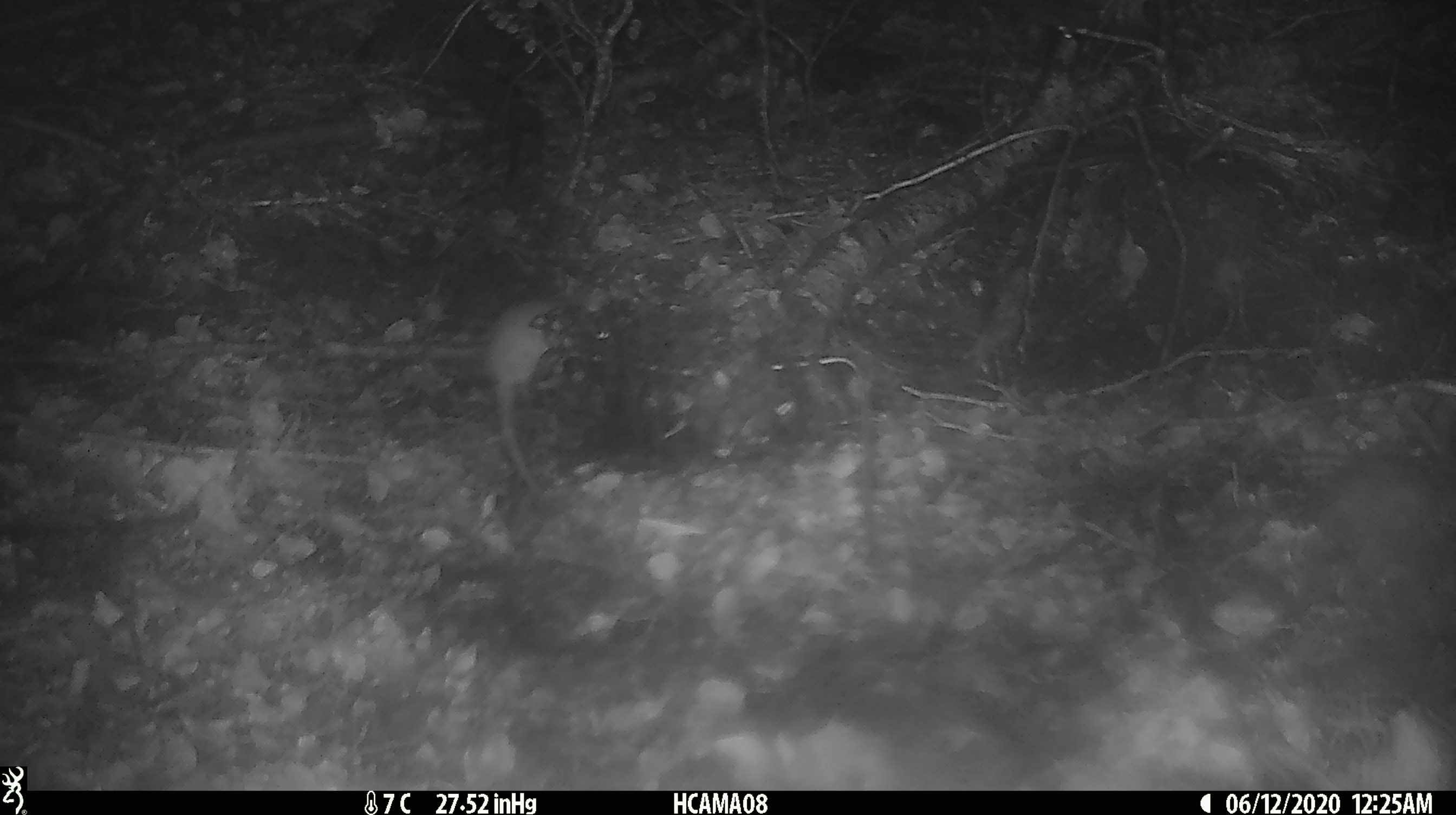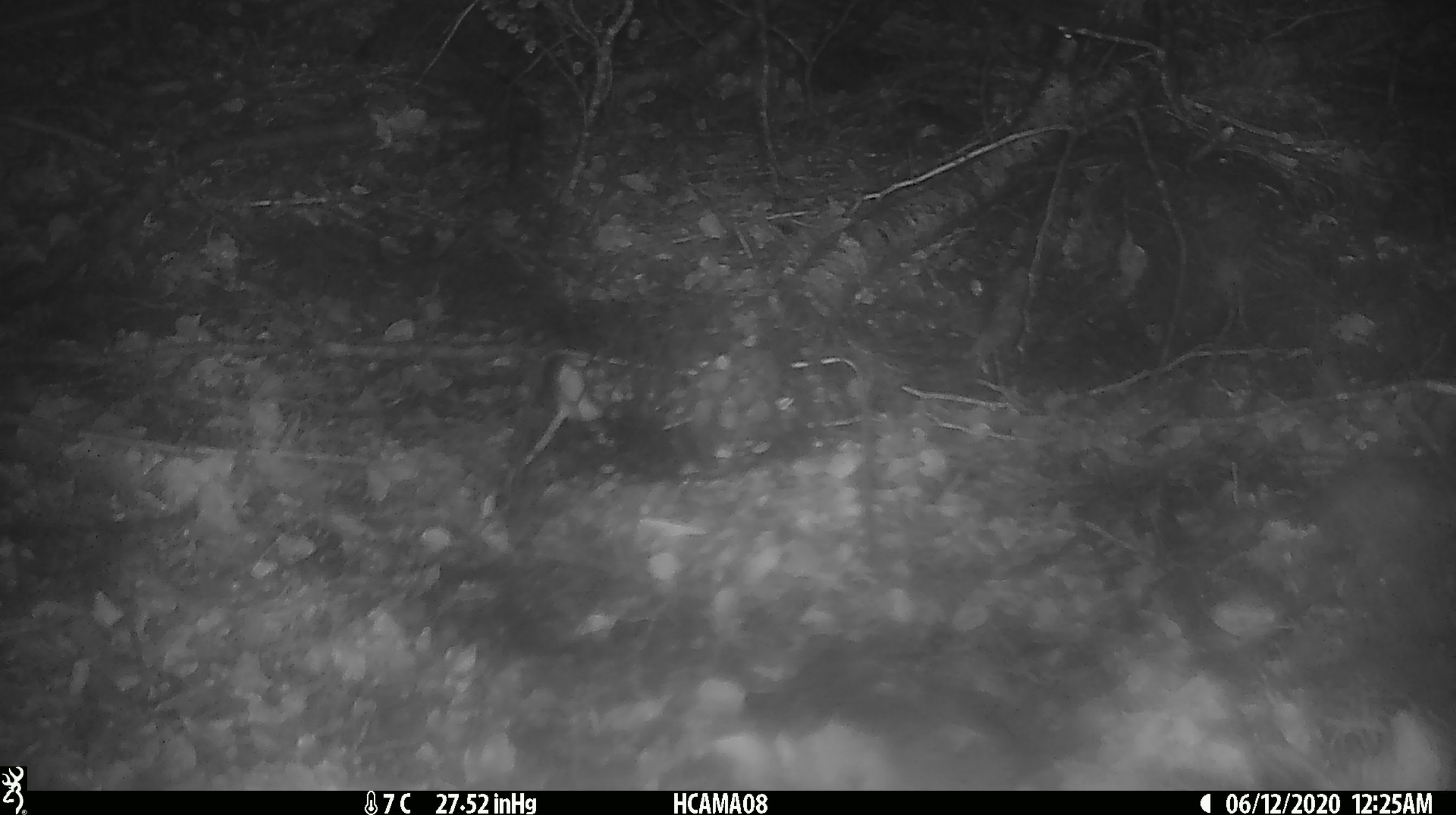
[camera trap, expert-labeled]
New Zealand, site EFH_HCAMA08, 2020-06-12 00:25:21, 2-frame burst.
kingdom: Animalia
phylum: Chordata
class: Mammalia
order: Rodentia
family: Muridae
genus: Mus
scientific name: Mus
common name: mouse